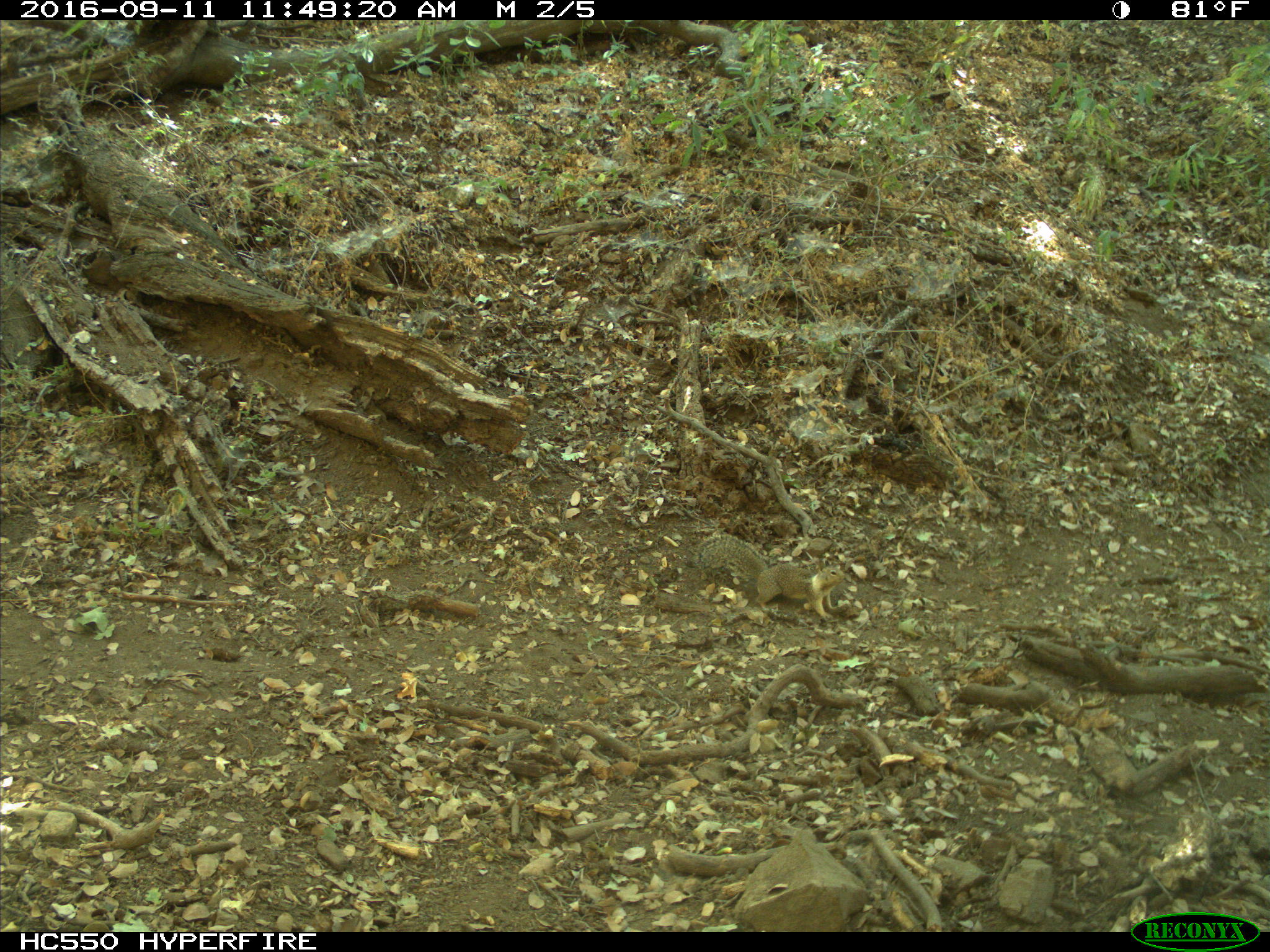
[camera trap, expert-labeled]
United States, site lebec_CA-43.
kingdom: Animalia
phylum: Chordata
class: Mammalia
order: Rodentia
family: Sciuridae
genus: Otospermophilus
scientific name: Otospermophilus beecheyi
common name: california ground squirrel